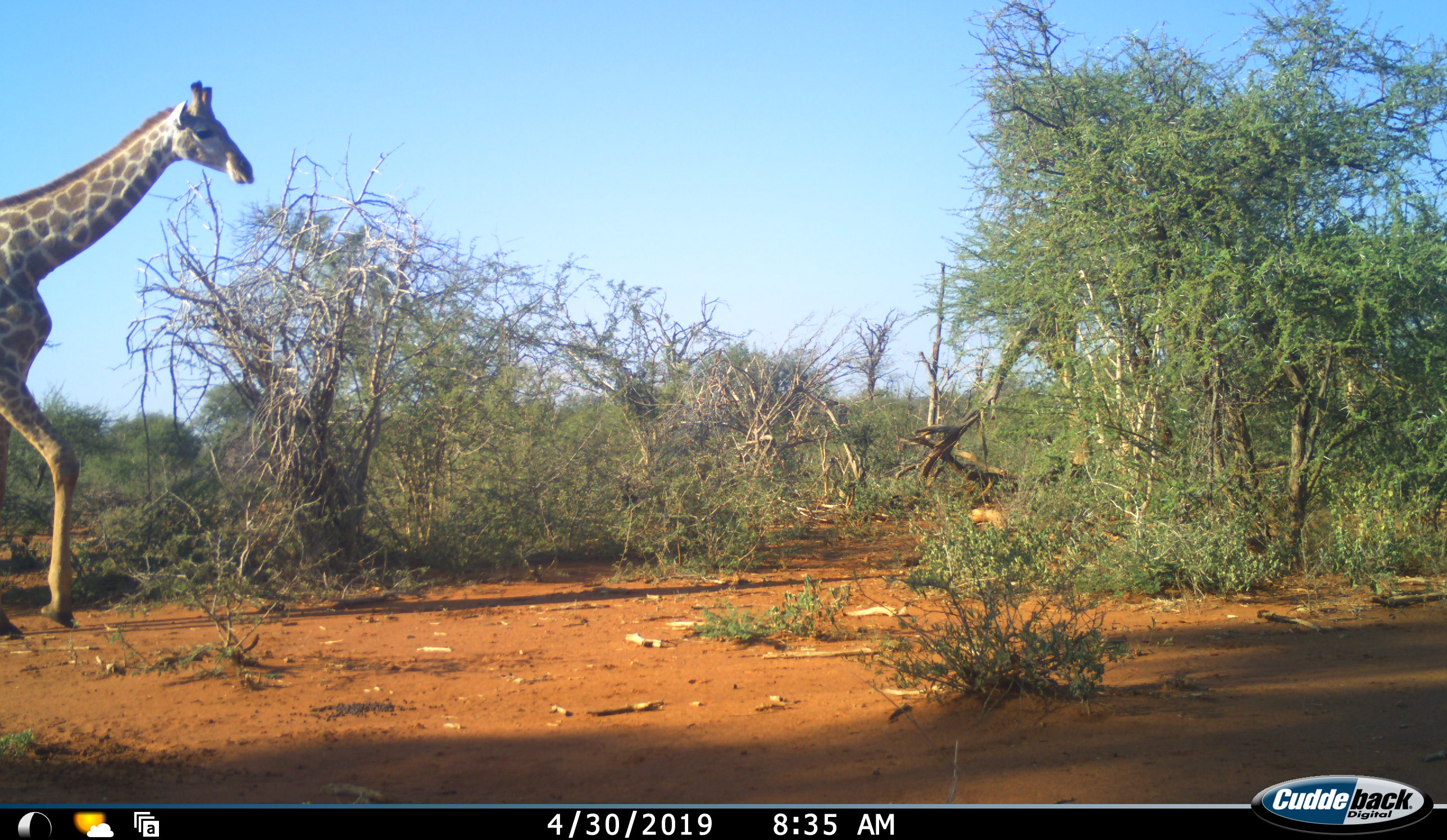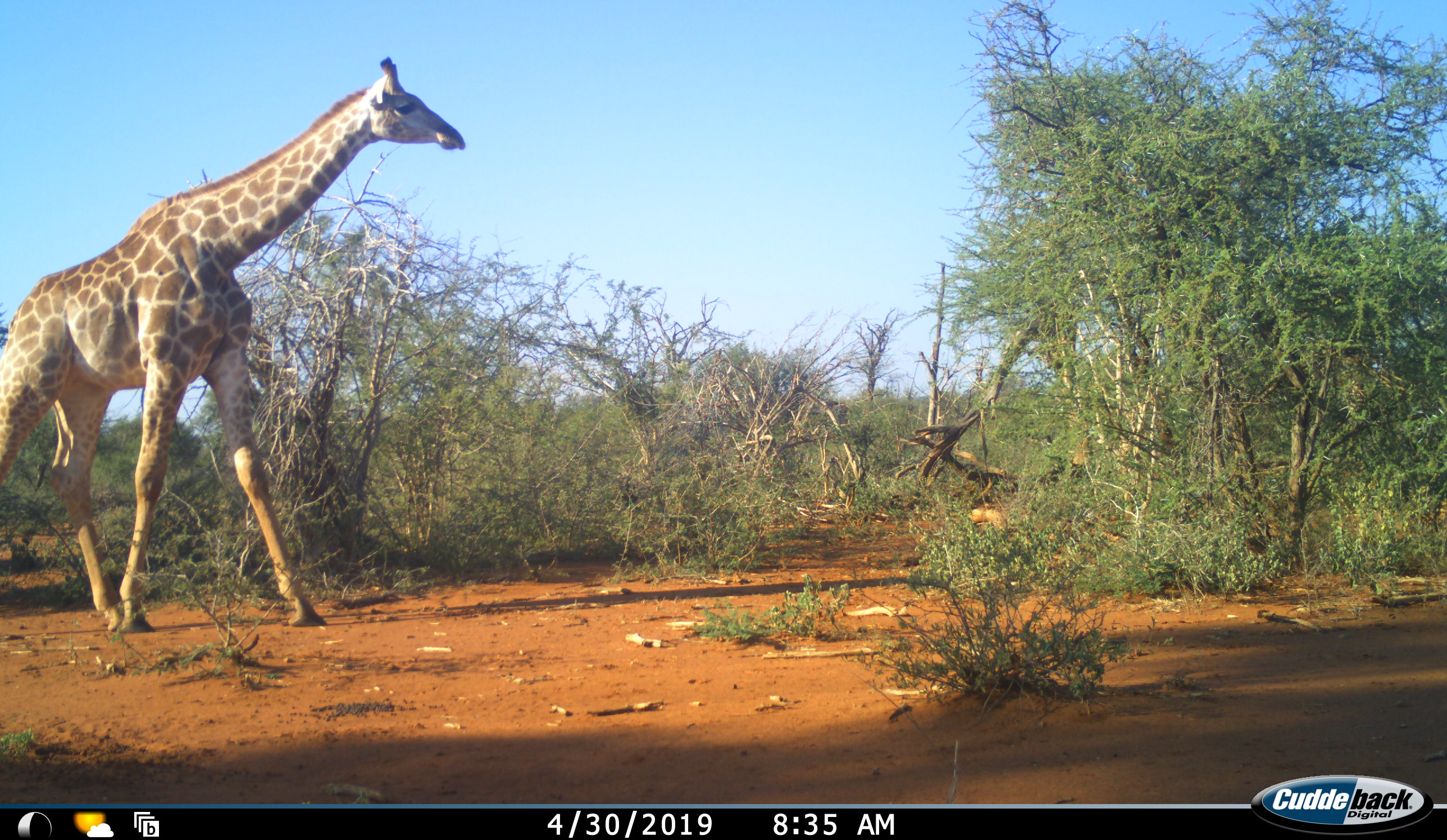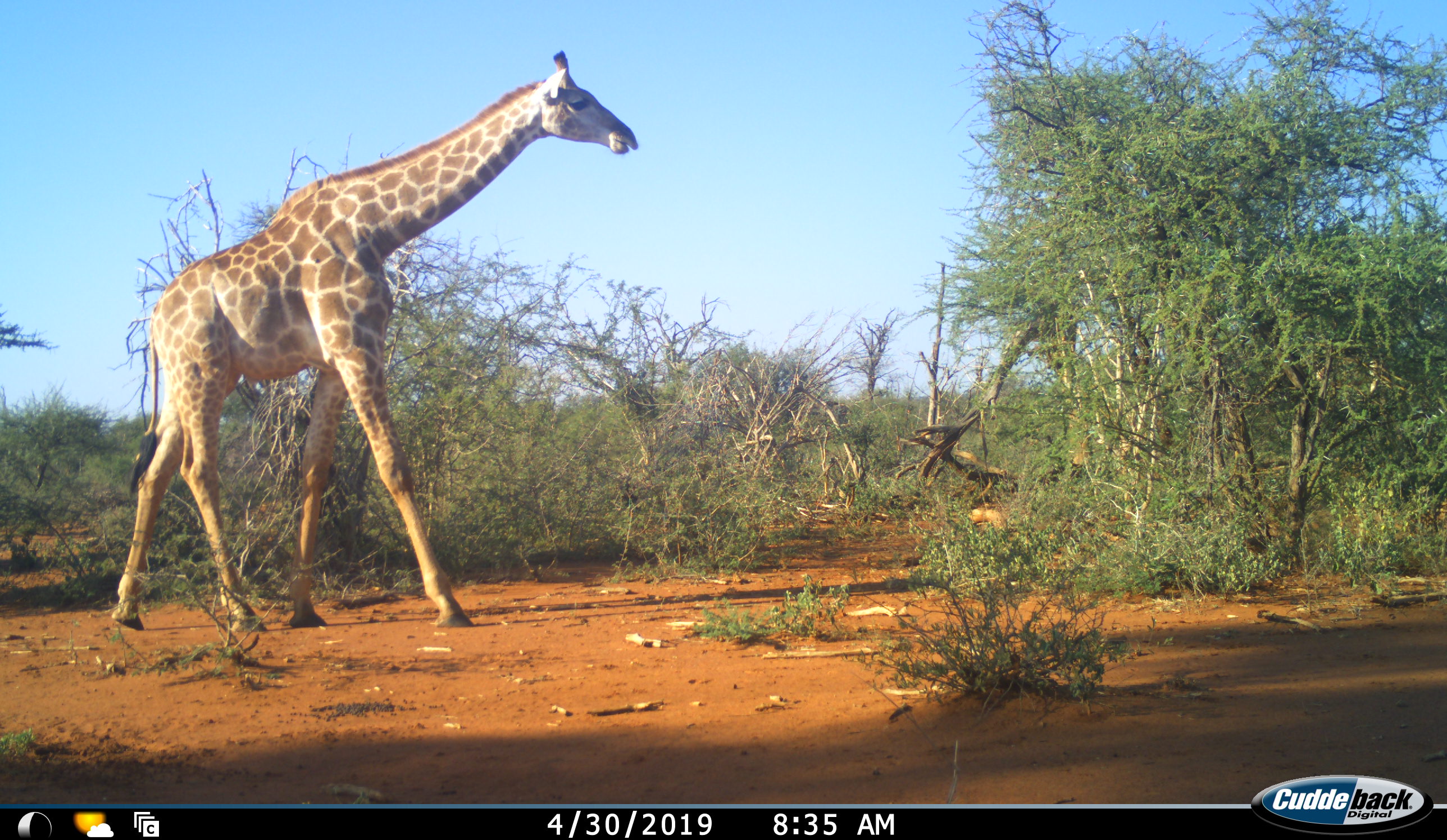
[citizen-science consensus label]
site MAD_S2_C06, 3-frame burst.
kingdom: Animalia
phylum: Chordata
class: Mammalia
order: Artiodactyla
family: Giraffidae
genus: Giraffa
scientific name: Giraffa camelopardalis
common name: giraffe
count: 1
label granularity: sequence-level